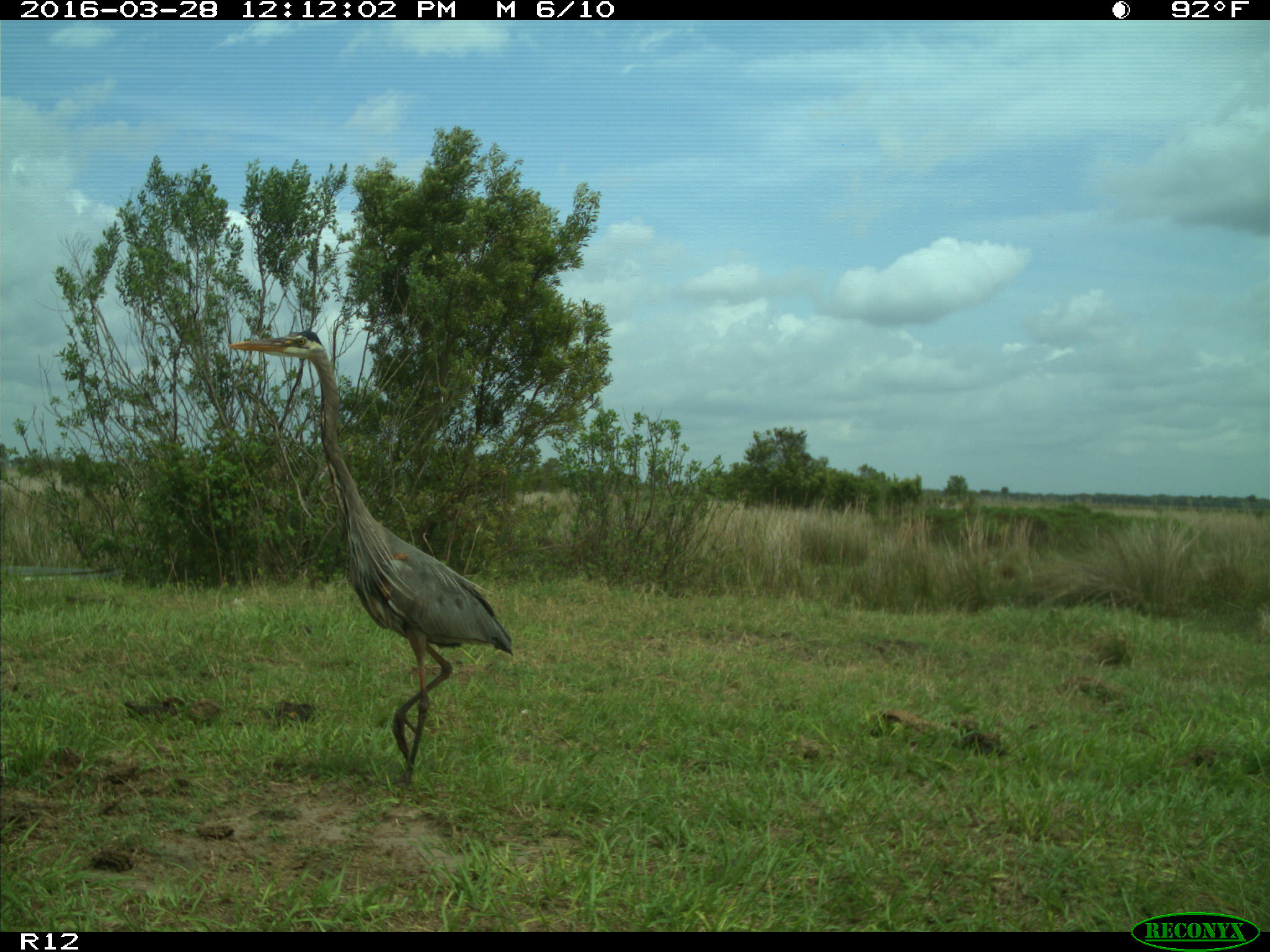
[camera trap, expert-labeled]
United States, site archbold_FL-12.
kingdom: Animalia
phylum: Chordata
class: Mammalia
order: Artiodactyla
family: Suidae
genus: Sus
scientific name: Sus scrofa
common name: wild boar